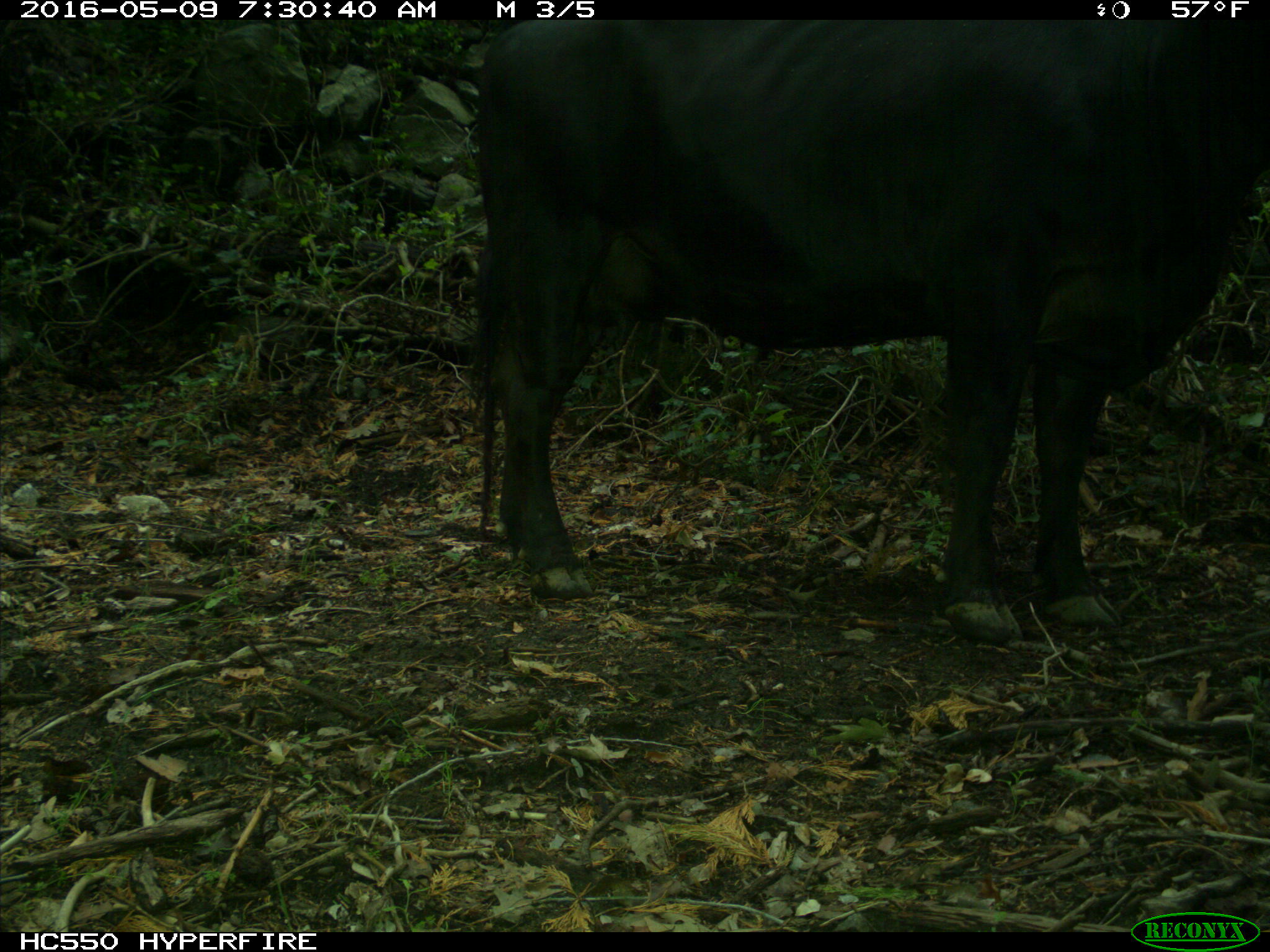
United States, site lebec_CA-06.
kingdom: Animalia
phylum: Chordata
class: Mammalia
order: Artiodactyla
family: Bovidae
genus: Bos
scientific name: Bos taurus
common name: domestic cow